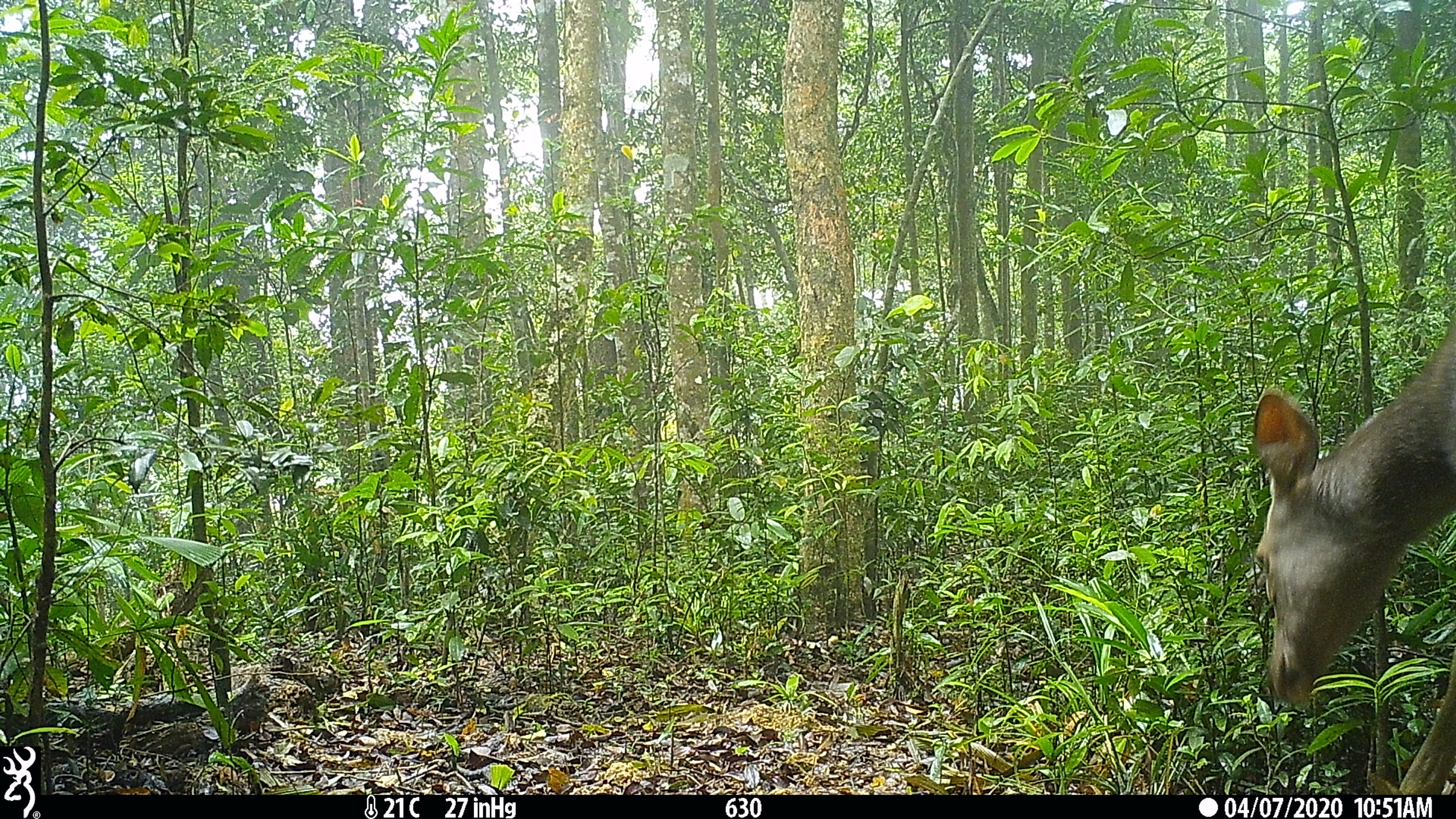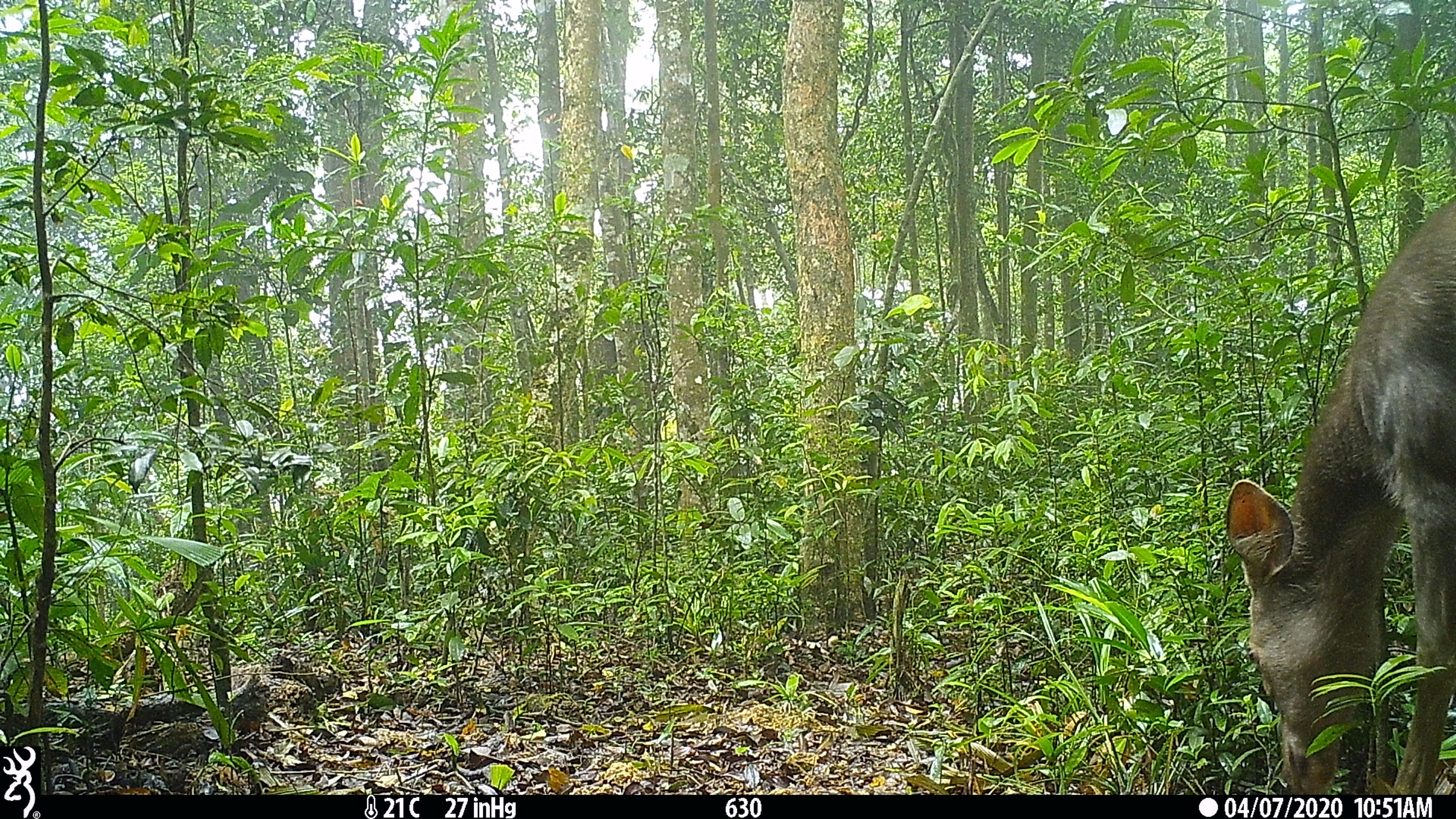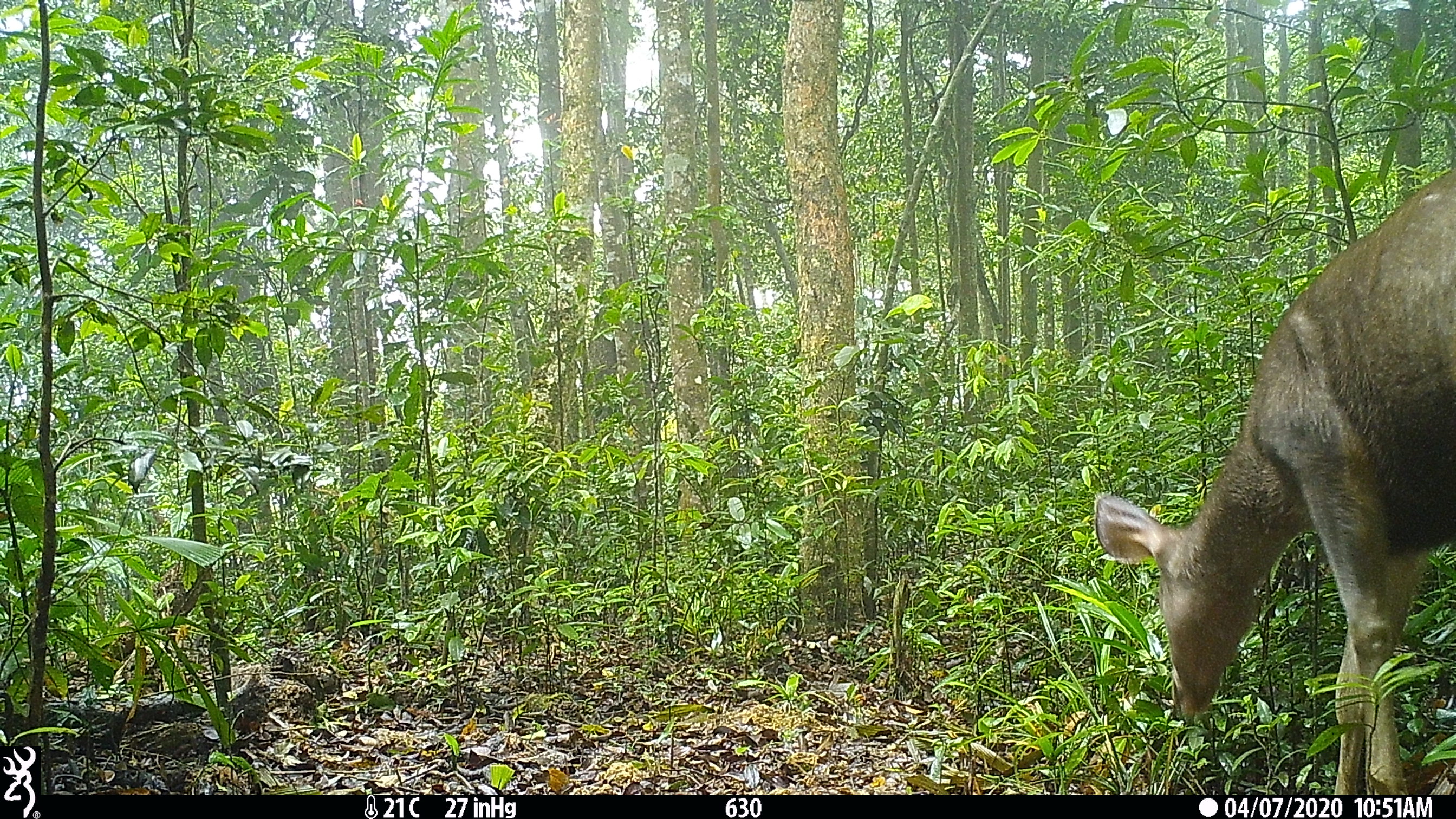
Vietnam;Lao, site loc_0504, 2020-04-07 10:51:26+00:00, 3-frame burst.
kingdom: Animalia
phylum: Chordata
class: Mammalia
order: Artiodactyla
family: Cervidae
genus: Rusa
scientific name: Rusa unicolor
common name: sambar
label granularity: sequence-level